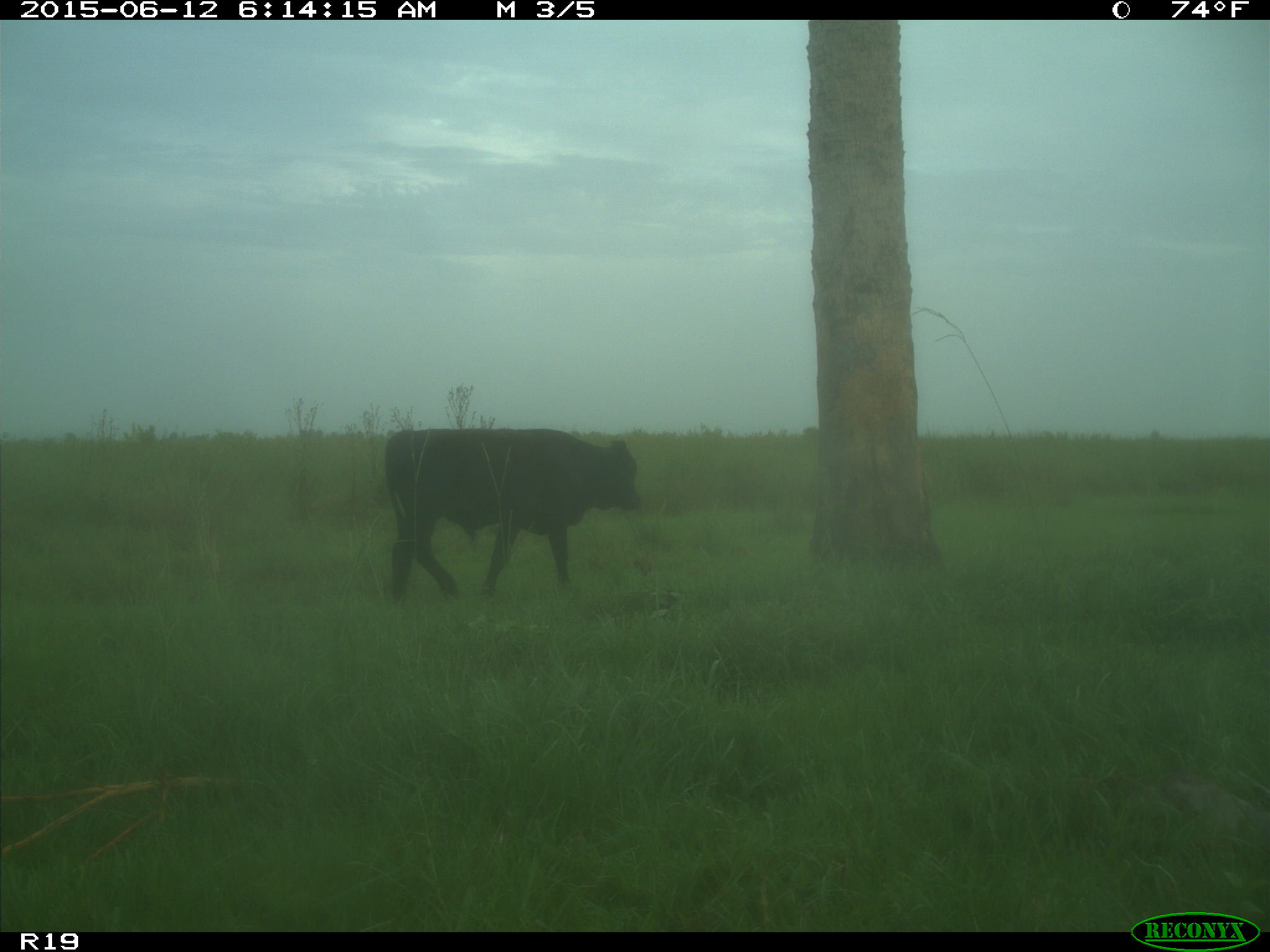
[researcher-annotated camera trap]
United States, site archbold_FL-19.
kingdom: Animalia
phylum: Chordata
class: Mammalia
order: Artiodactyla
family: Bovidae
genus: Bos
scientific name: Bos taurus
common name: domestic cow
Bos taurus (domestic cow).